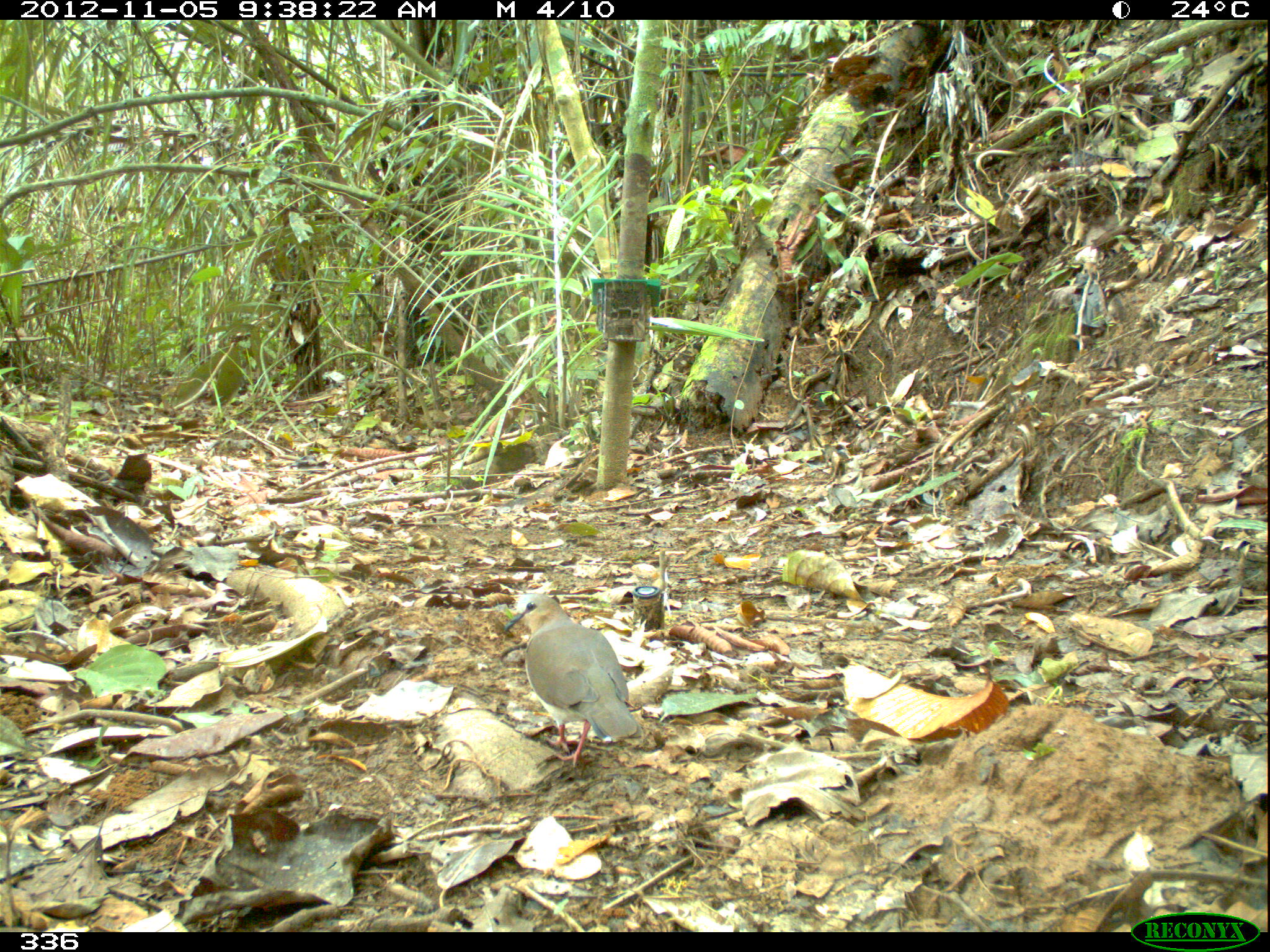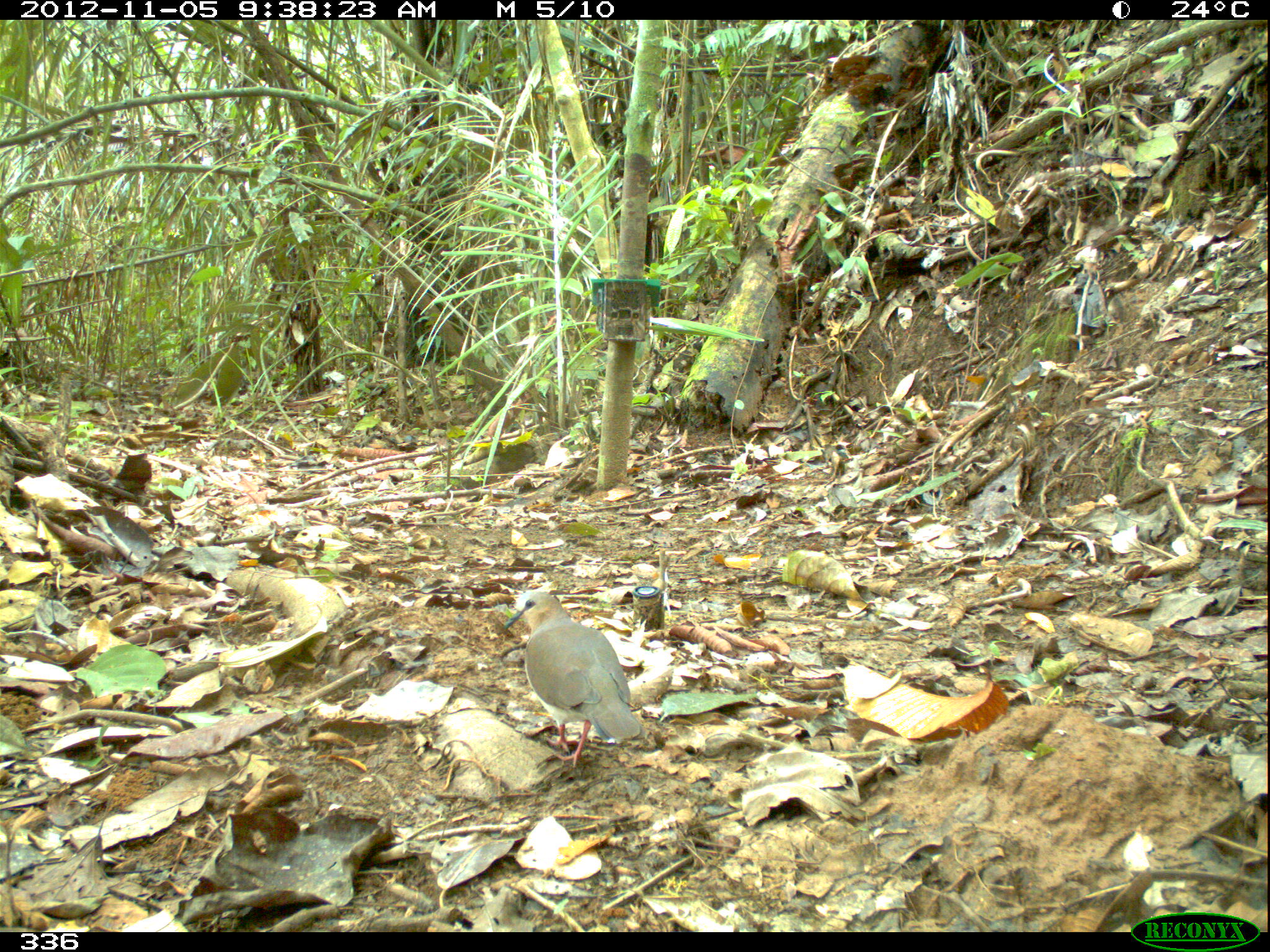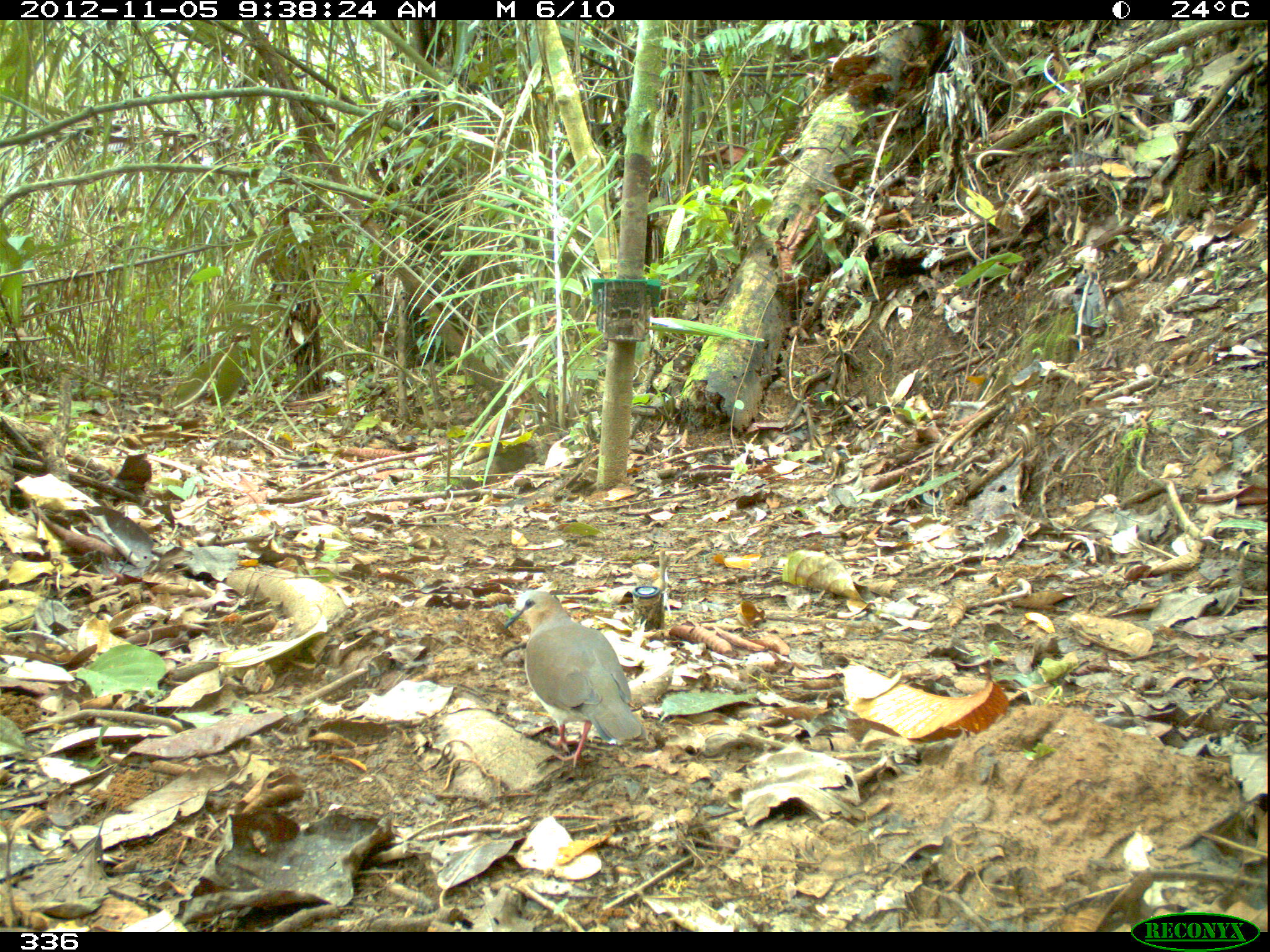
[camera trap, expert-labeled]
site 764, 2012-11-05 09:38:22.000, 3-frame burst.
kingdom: Animalia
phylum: Chordata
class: Aves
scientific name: Aves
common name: bird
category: unknown bird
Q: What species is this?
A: Unknown bird (bird) (Aves).